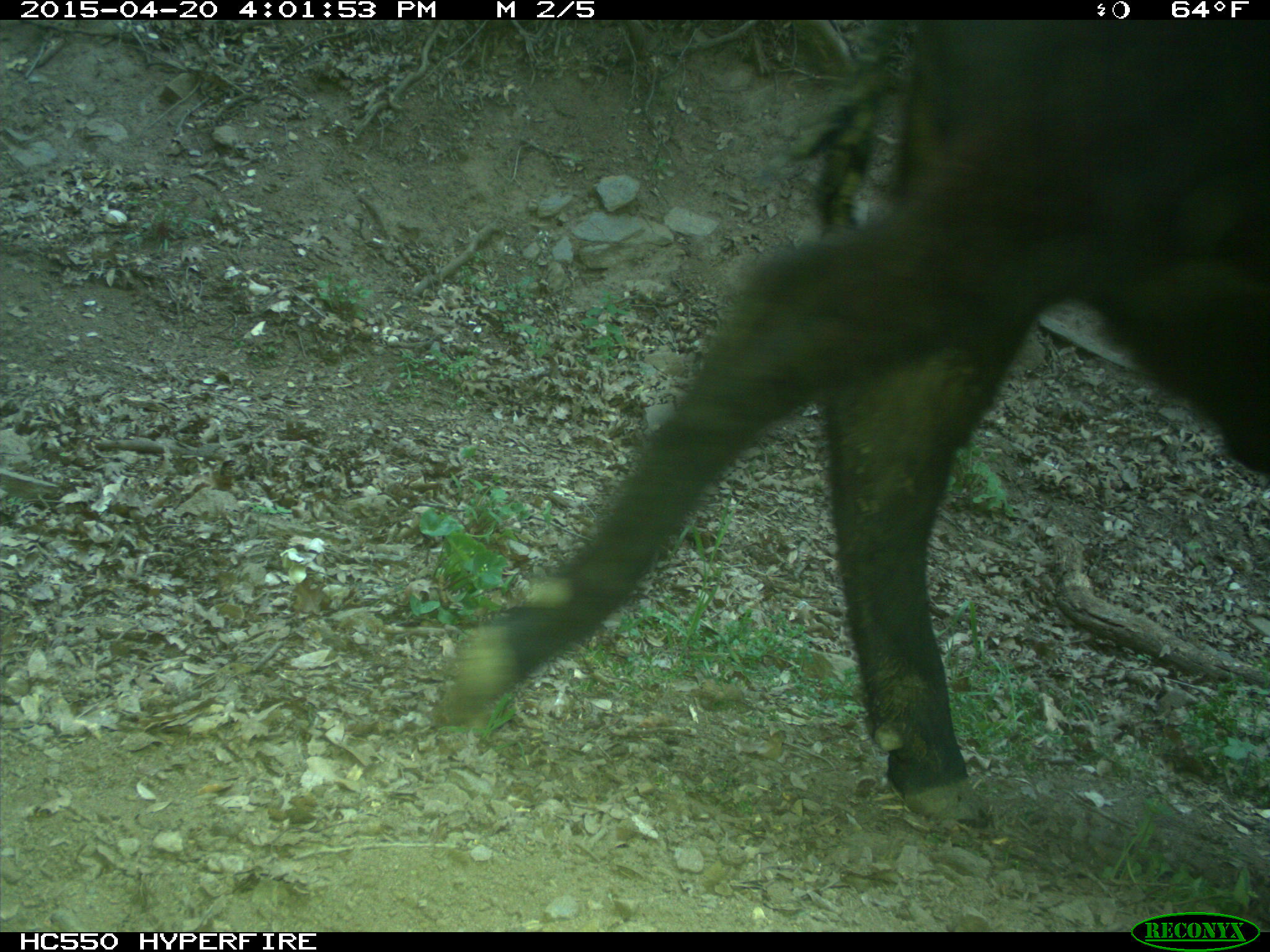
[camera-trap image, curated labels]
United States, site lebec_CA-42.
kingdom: Animalia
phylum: Chordata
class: Mammalia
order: Artiodactyla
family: Bovidae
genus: Bos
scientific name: Bos taurus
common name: domestic cow